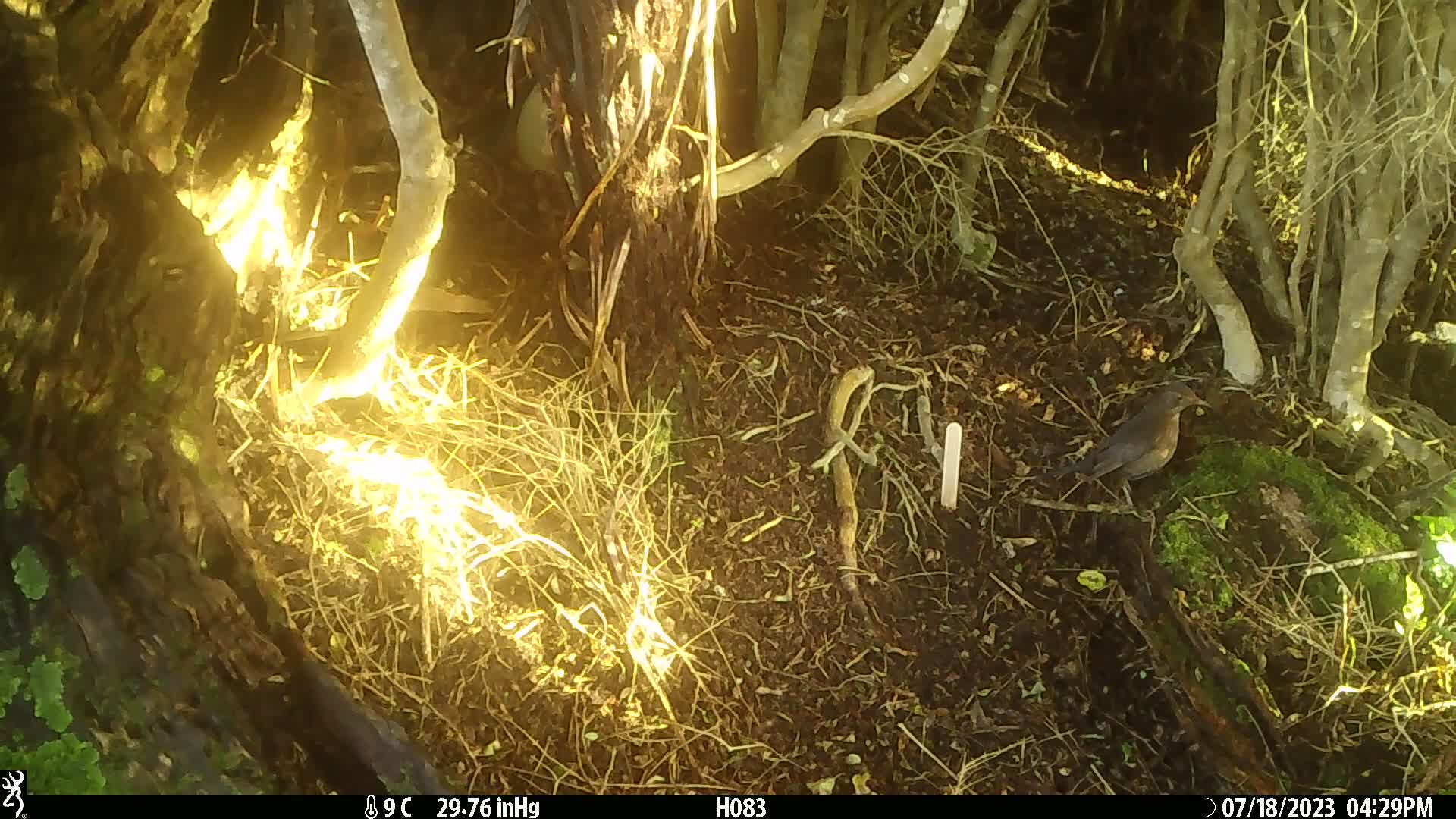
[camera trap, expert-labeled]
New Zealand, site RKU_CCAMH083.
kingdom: Animalia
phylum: Chordata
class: Aves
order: Passeriformes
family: Turdidae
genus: Turdus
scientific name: Turdus merula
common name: eurasian blackbird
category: blackbird